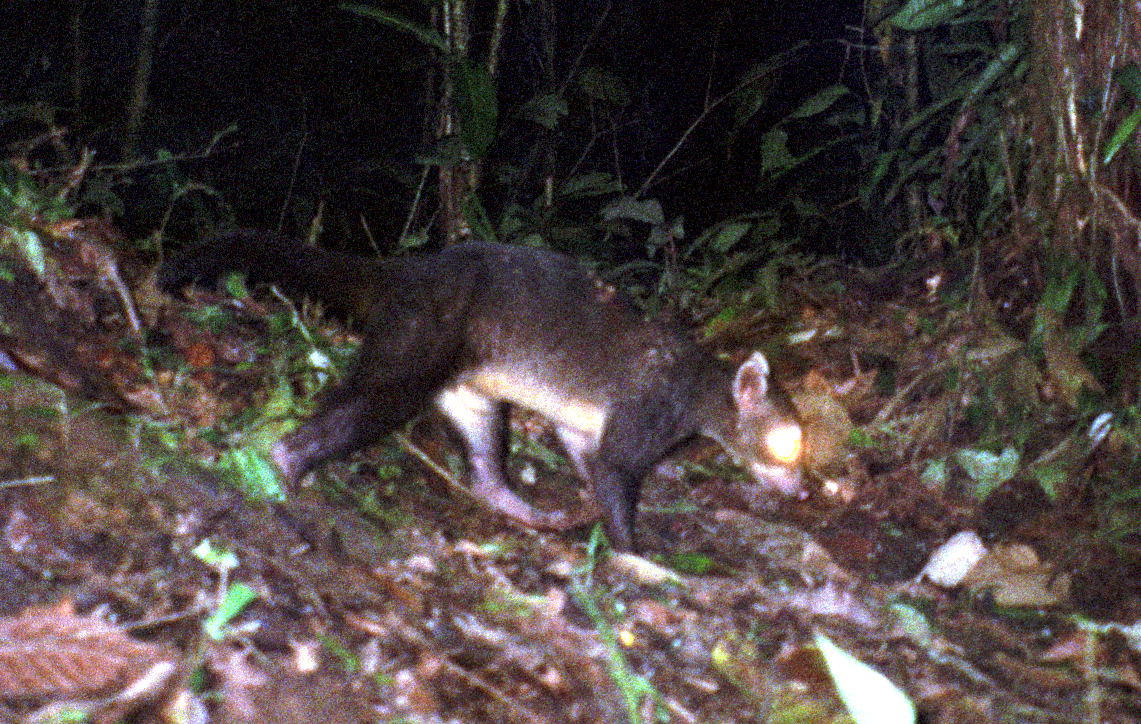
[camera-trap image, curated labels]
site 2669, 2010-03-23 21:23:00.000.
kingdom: Animalia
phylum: Chordata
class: Mammalia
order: Carnivora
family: Procyonidae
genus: Procyon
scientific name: Procyon cancrivorus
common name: crab-eating raccoon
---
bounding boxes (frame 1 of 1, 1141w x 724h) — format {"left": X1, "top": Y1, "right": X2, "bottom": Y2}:
procyon cancrivorus: {"left": 158, "top": 230, "right": 811, "bottom": 582}